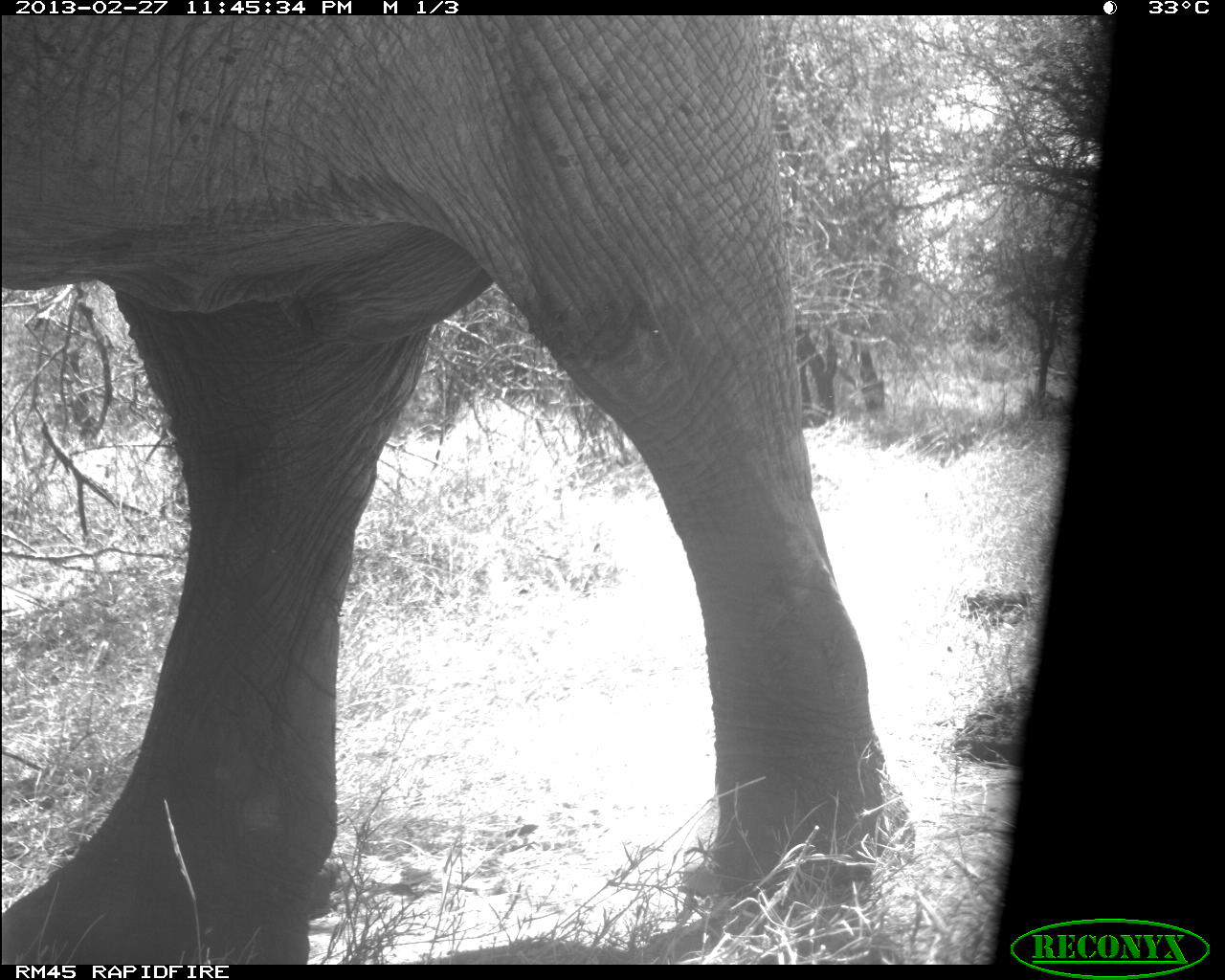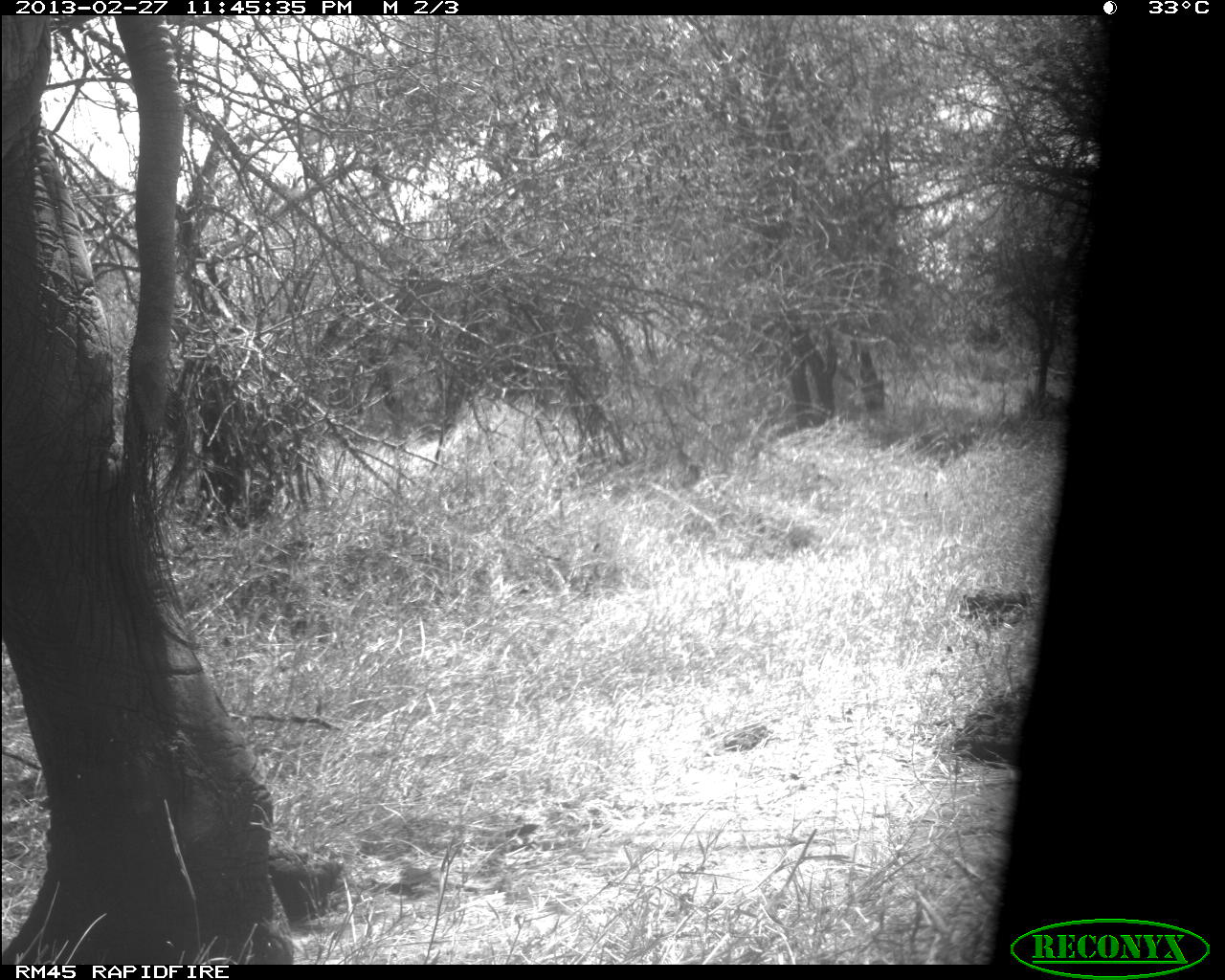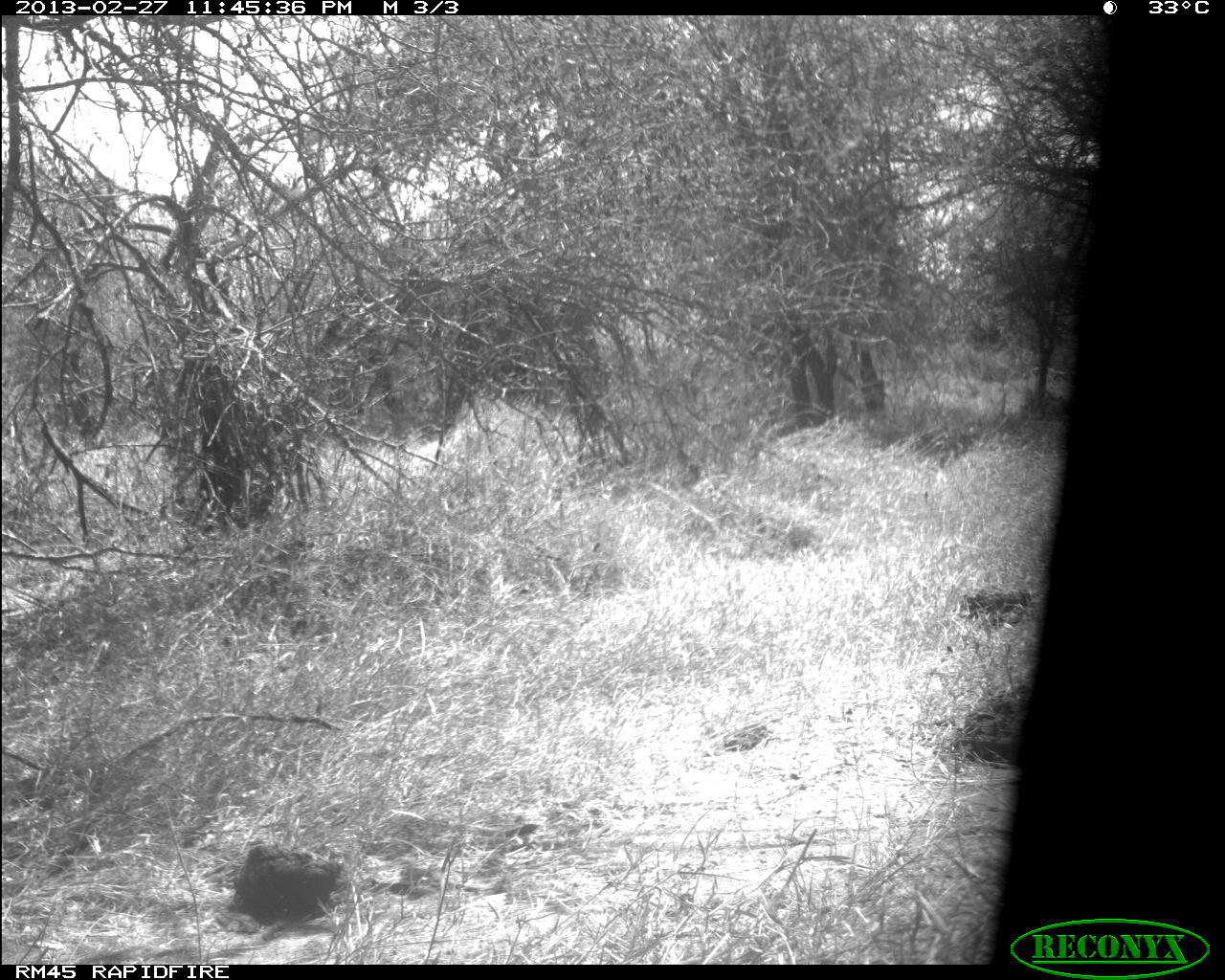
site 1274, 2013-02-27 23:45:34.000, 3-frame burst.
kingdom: Animalia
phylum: Chordata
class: Mammalia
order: Proboscidea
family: Elephantidae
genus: Loxodonta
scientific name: Loxodonta africana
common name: african bush elephant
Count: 1.